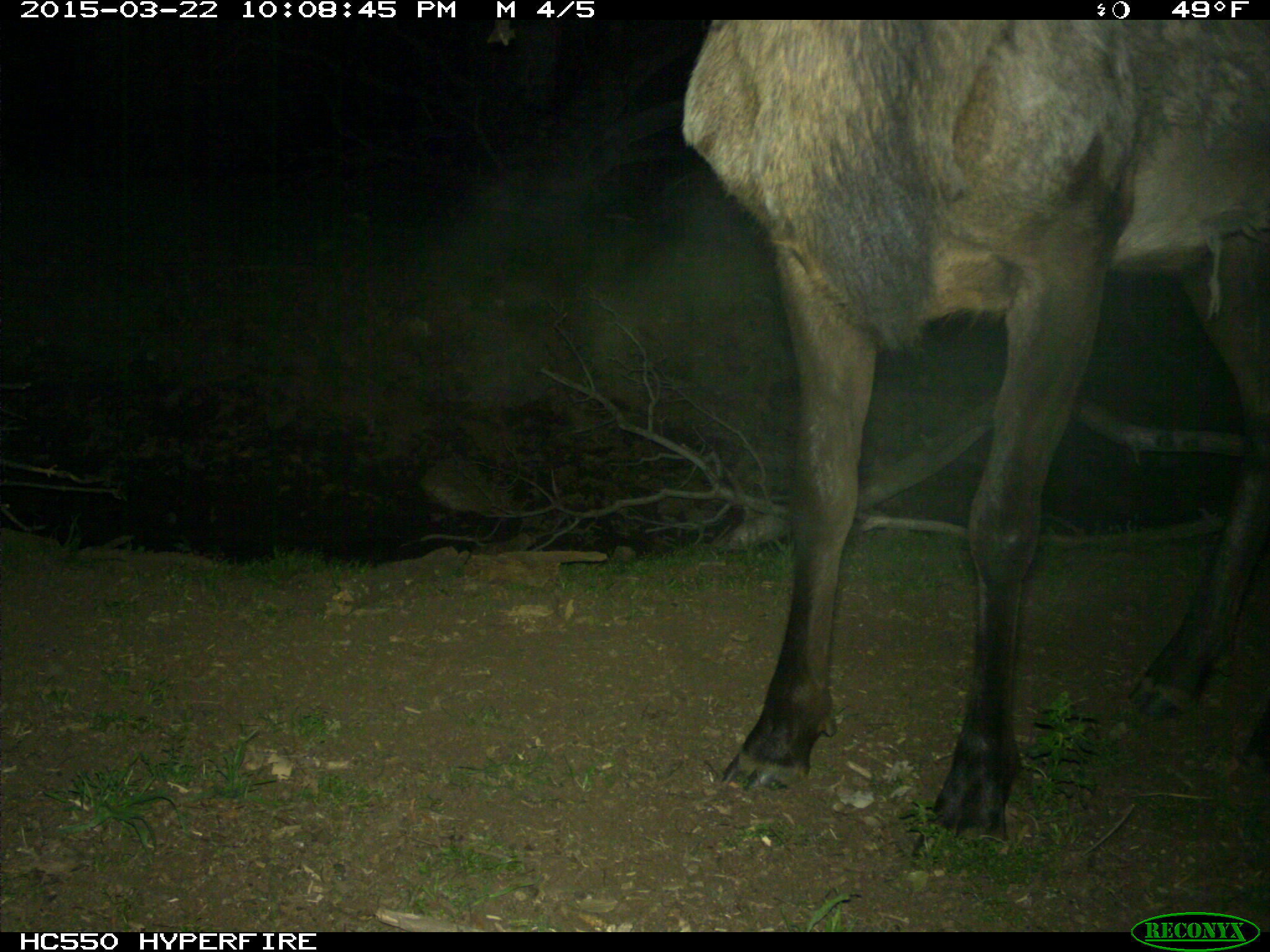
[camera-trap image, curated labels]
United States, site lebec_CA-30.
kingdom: Animalia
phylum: Chordata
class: Mammalia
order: Artiodactyla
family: Cervidae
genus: Cervus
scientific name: Cervus canadensis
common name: elk